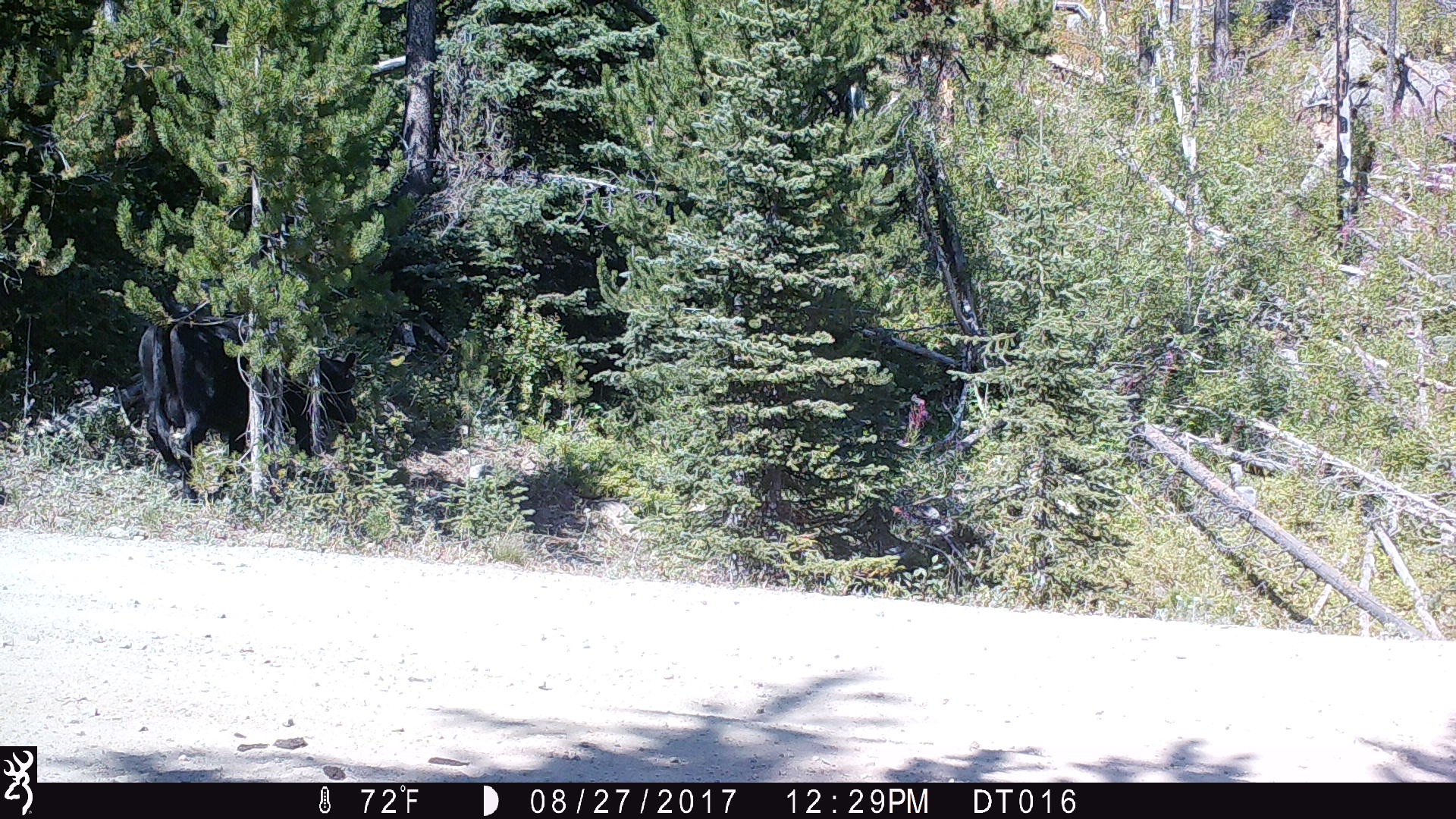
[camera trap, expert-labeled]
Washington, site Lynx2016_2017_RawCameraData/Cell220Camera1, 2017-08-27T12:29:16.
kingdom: Animalia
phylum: Chordata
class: Mammalia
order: Artiodactyla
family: Bovidae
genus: Bos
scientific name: Bos taurus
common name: domestic cattle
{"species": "domestic cattle (Bos taurus)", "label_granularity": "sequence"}